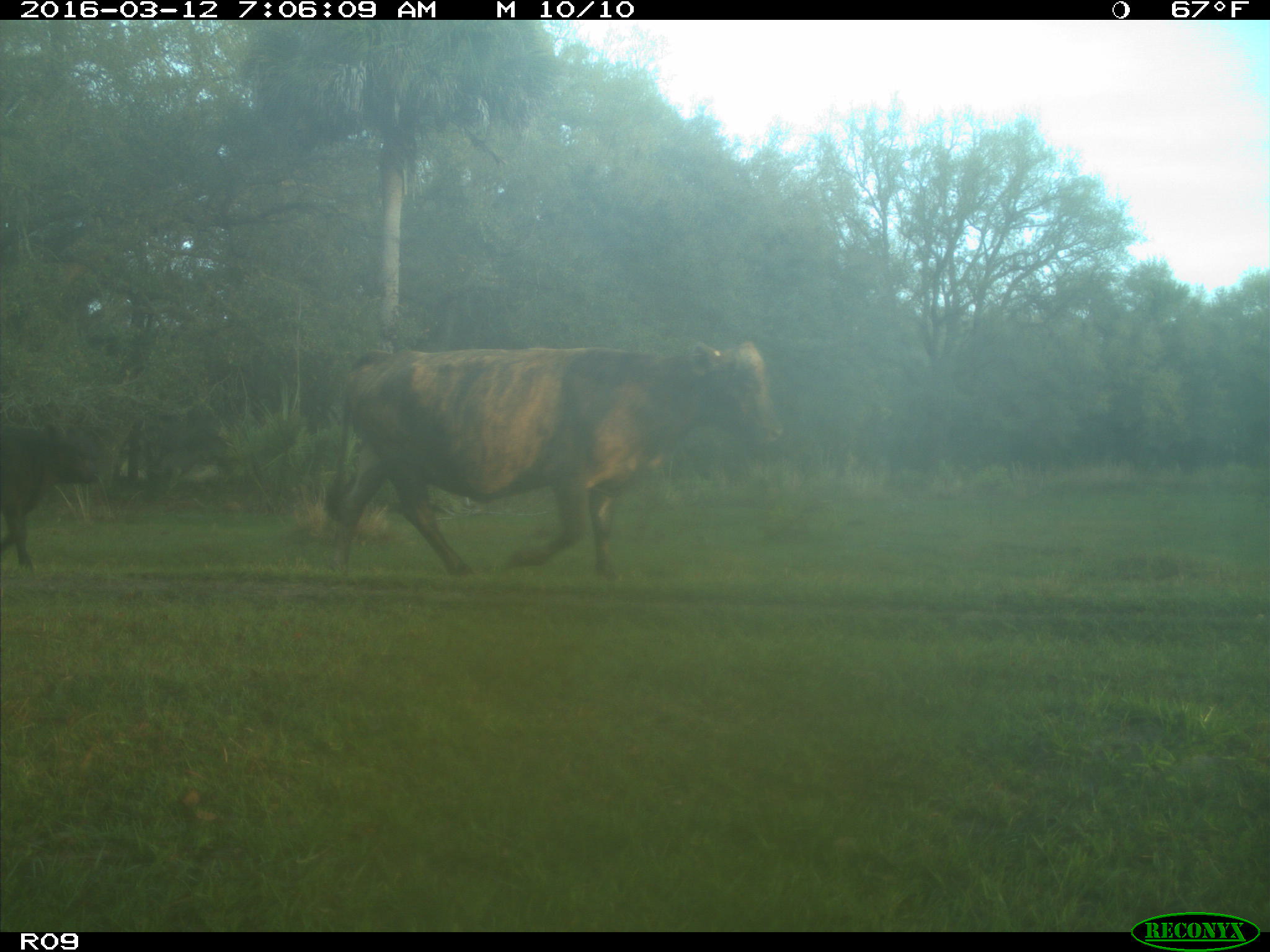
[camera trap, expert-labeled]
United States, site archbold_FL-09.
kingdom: Animalia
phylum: Chordata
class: Mammalia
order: Artiodactyla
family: Bovidae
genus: Bos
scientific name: Bos taurus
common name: domestic cow